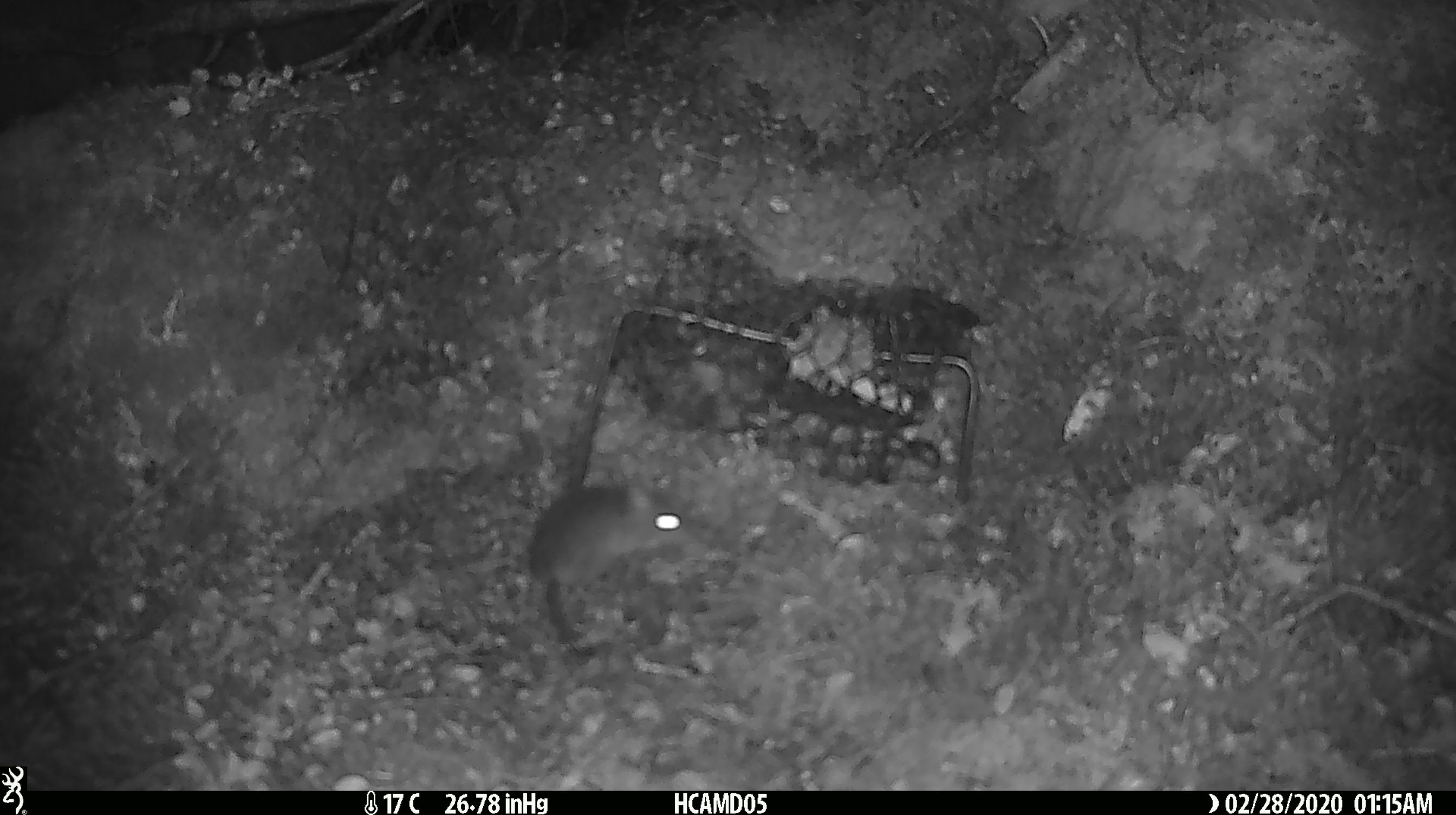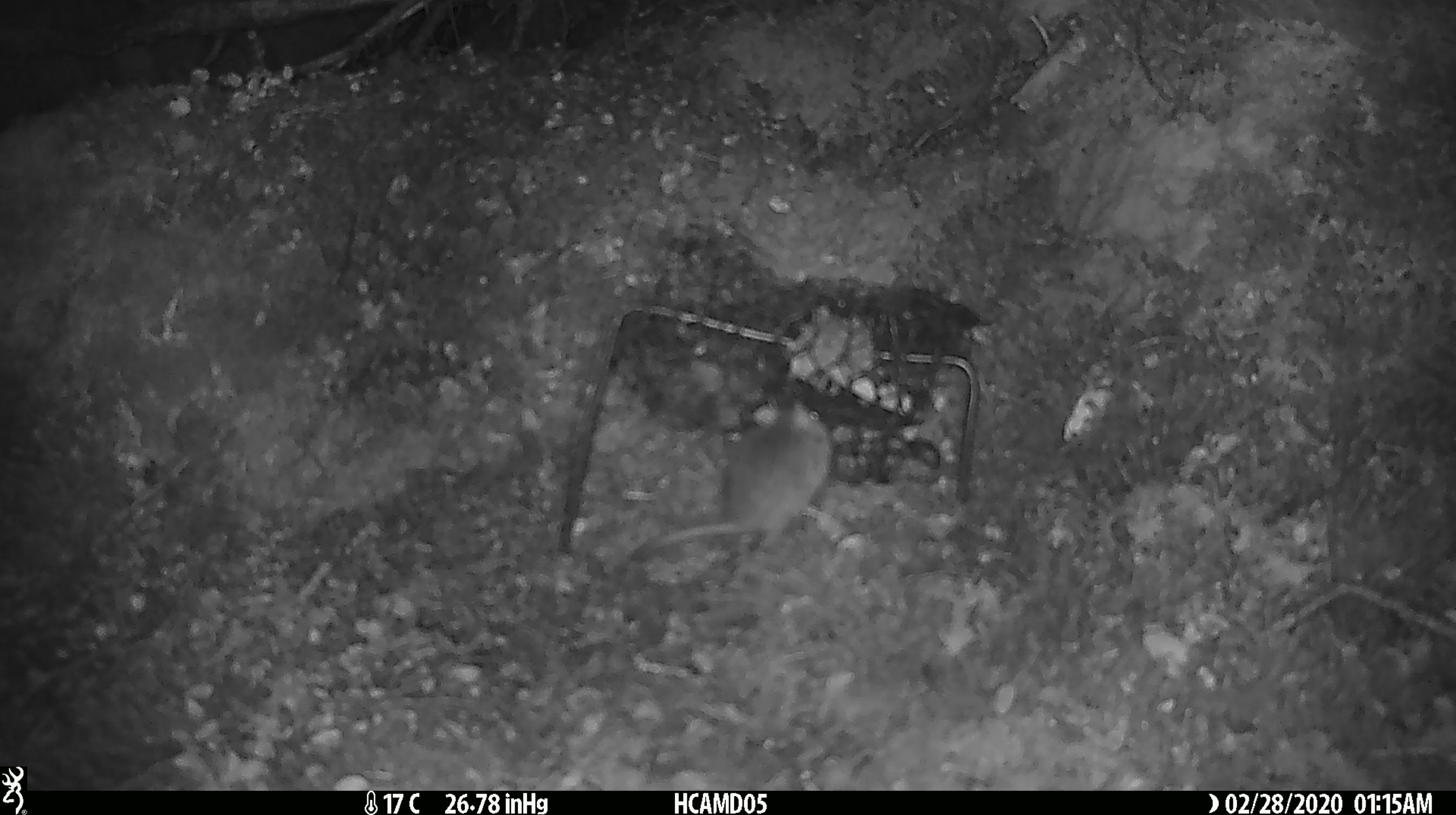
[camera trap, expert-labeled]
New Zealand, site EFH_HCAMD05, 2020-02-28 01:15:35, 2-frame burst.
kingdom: Animalia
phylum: Chordata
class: Mammalia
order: Rodentia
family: Muridae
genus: Mus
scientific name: Mus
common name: mouse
Mouse (Mus).